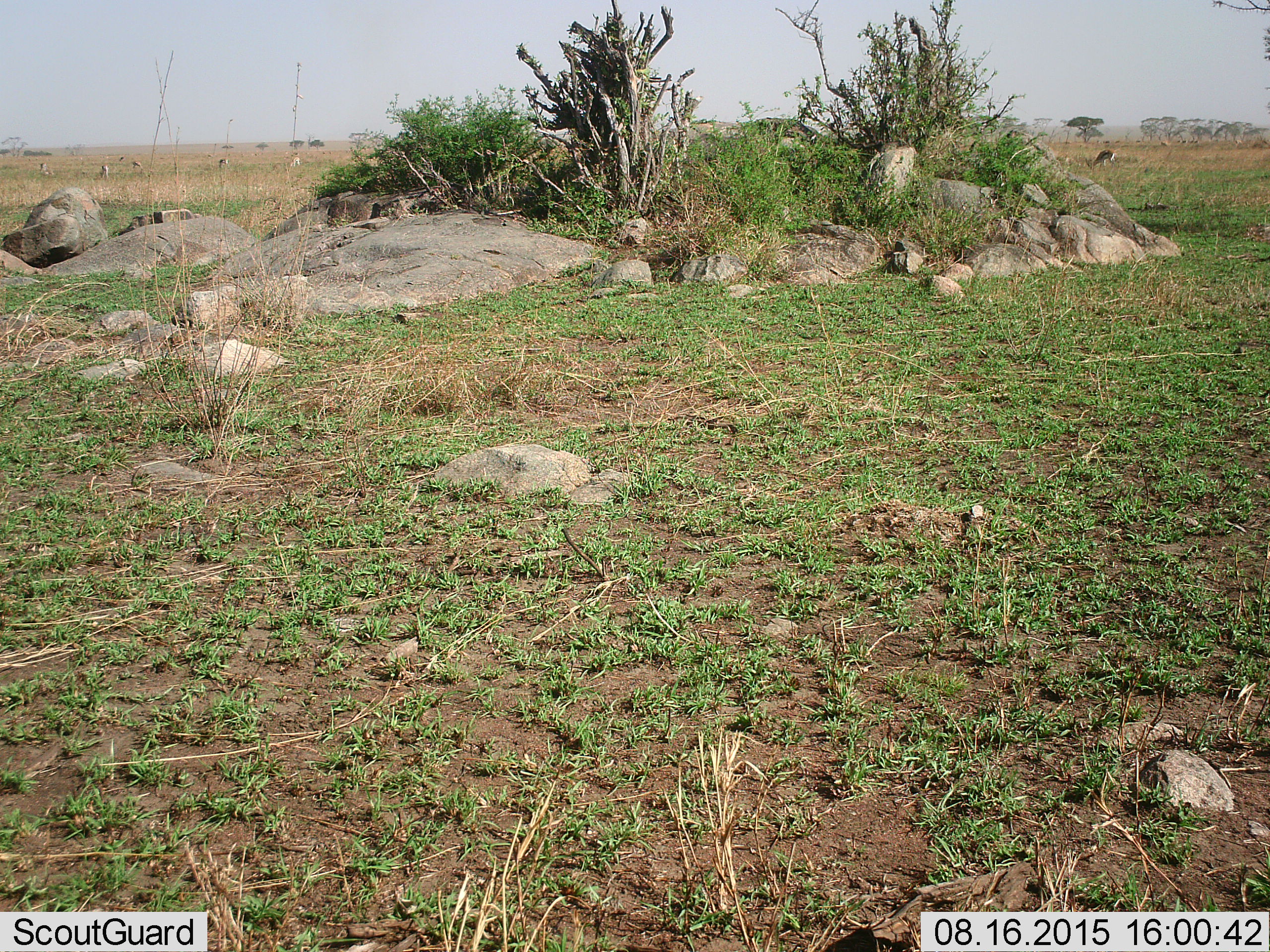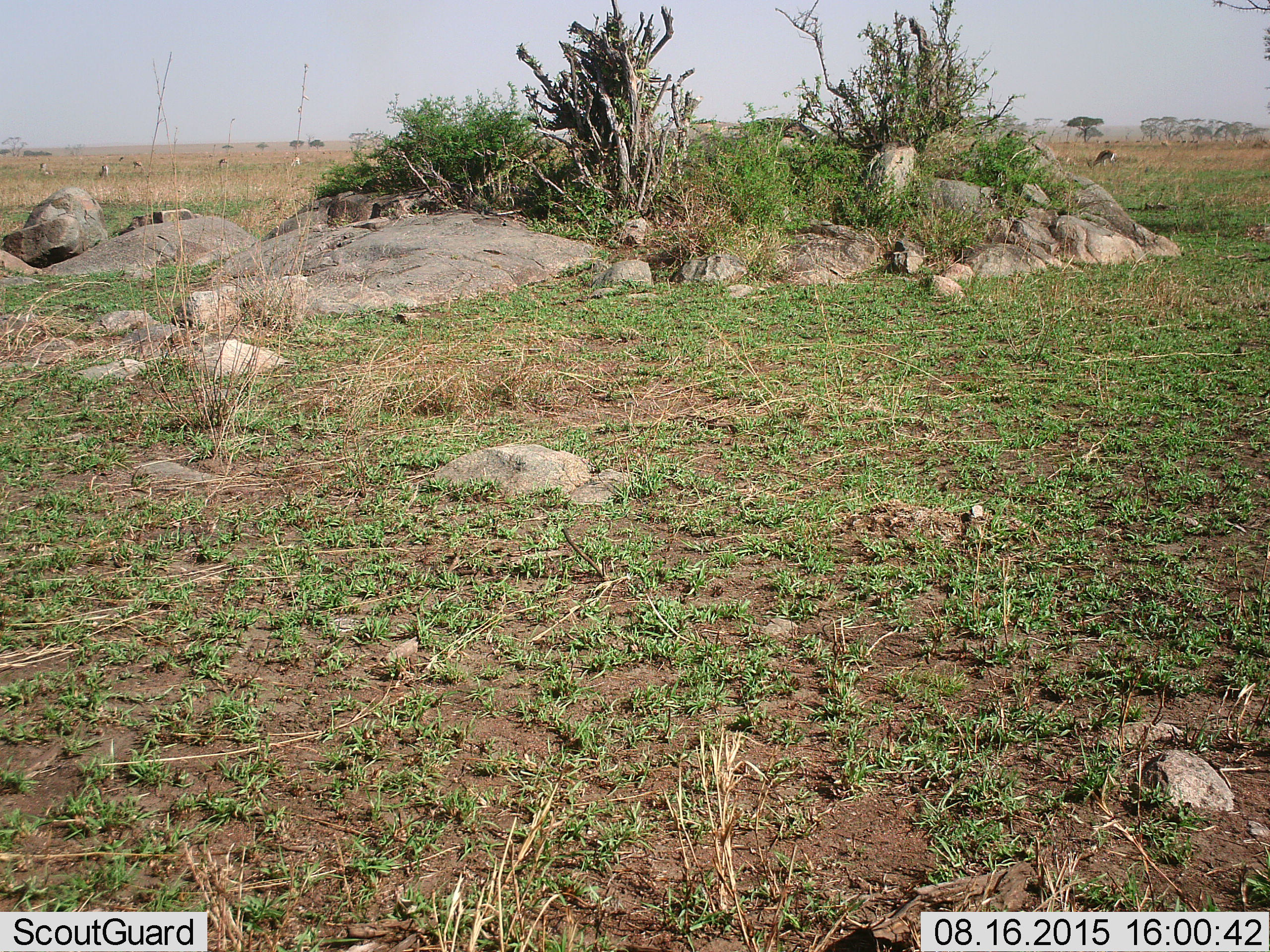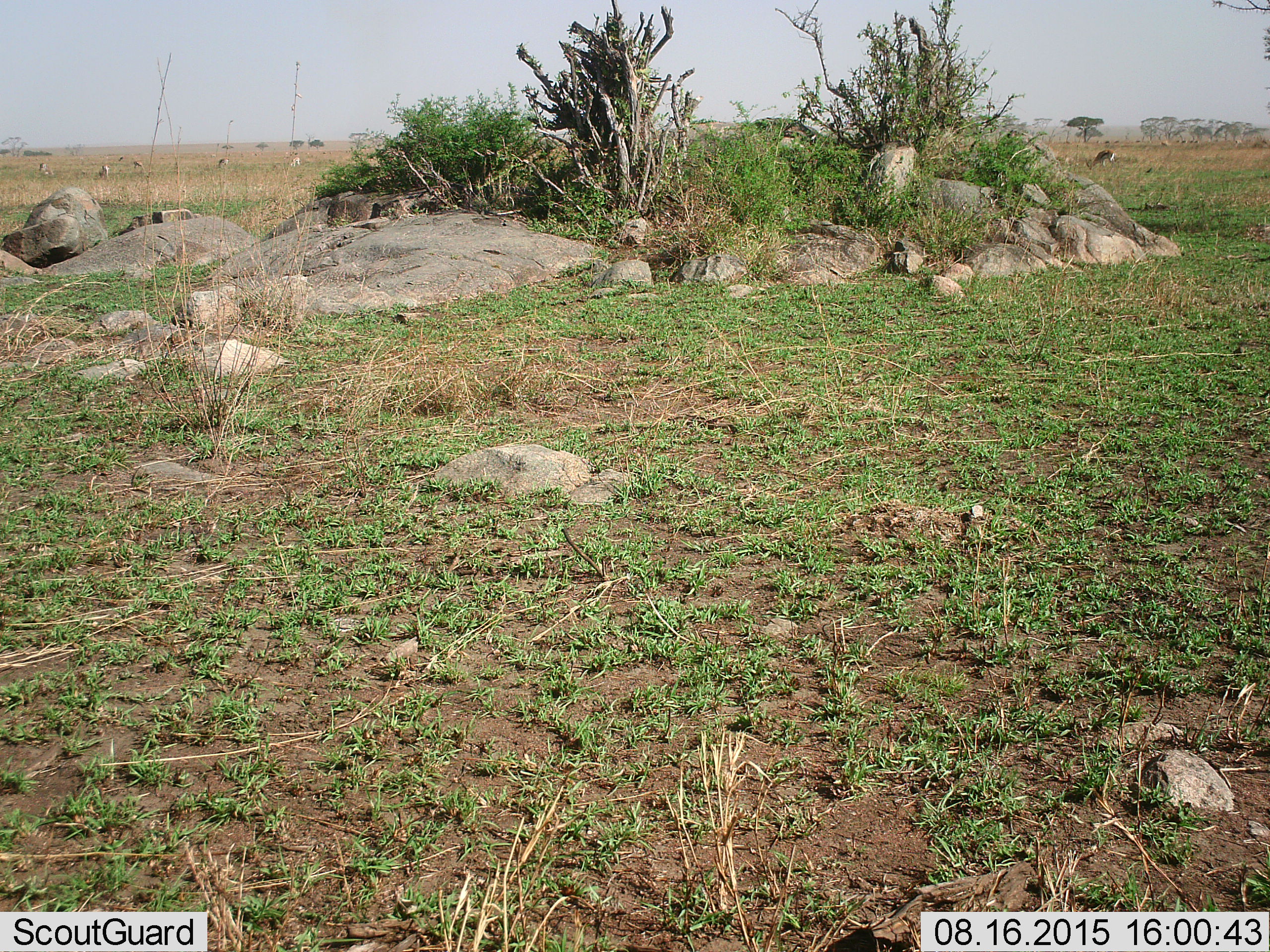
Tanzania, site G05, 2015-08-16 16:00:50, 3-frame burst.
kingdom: Animalia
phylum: Chordata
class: Mammalia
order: Artiodactyla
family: Bovidae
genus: Eudorcas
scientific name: Eudorcas thomsonii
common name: thomson's gazelle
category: gazellethomsons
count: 11-50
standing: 64%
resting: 7%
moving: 36%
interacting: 0%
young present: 0%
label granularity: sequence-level